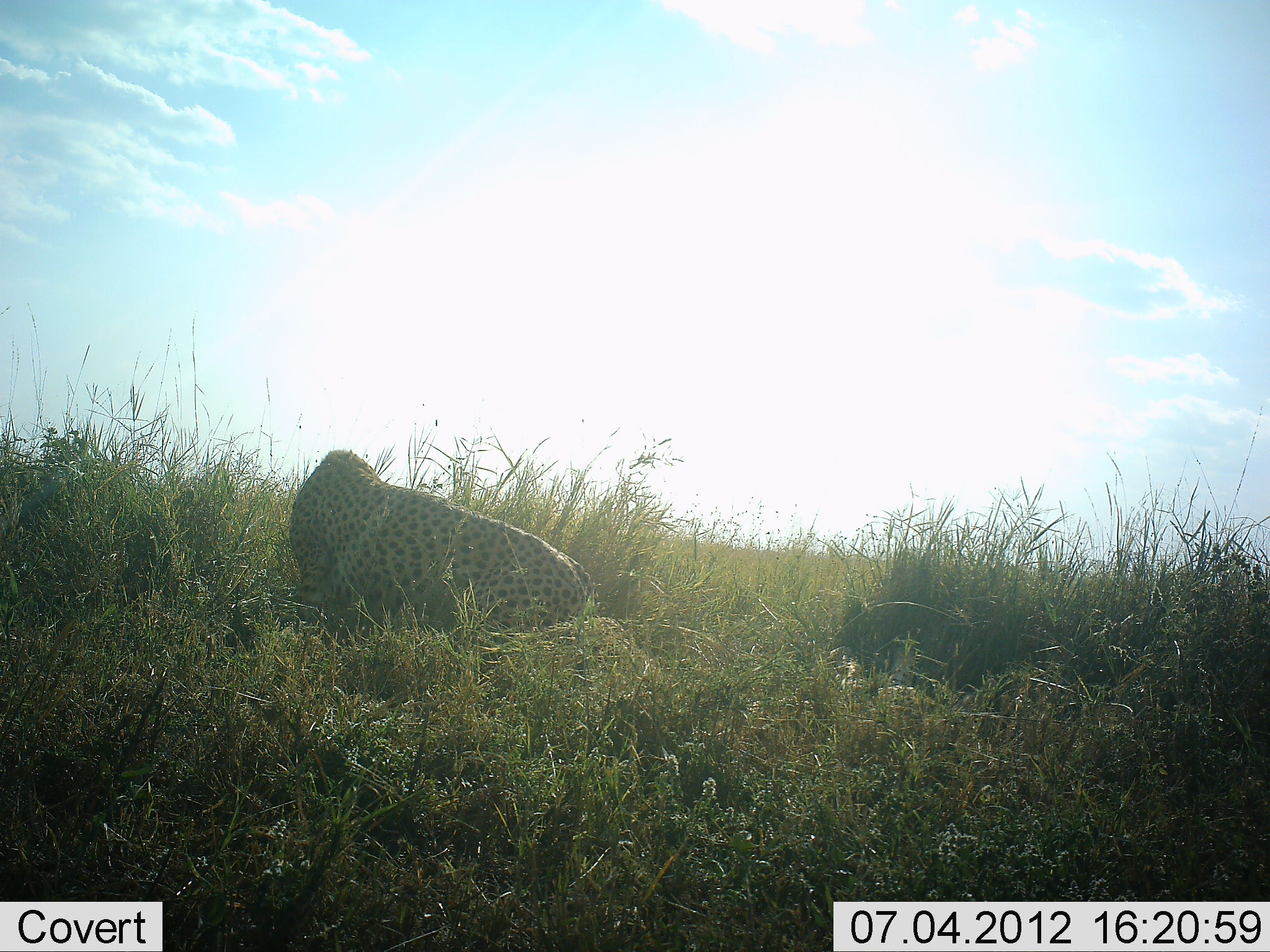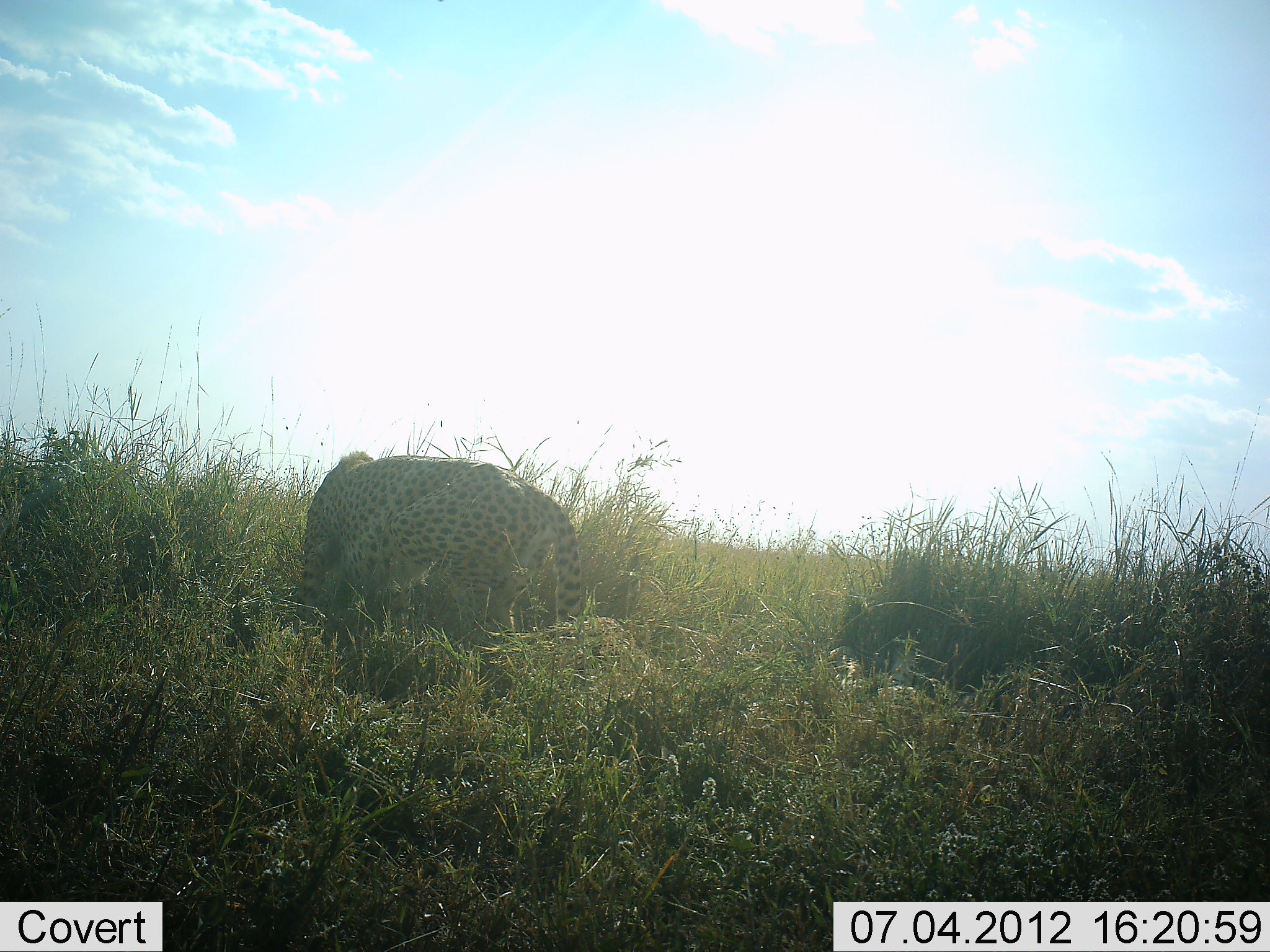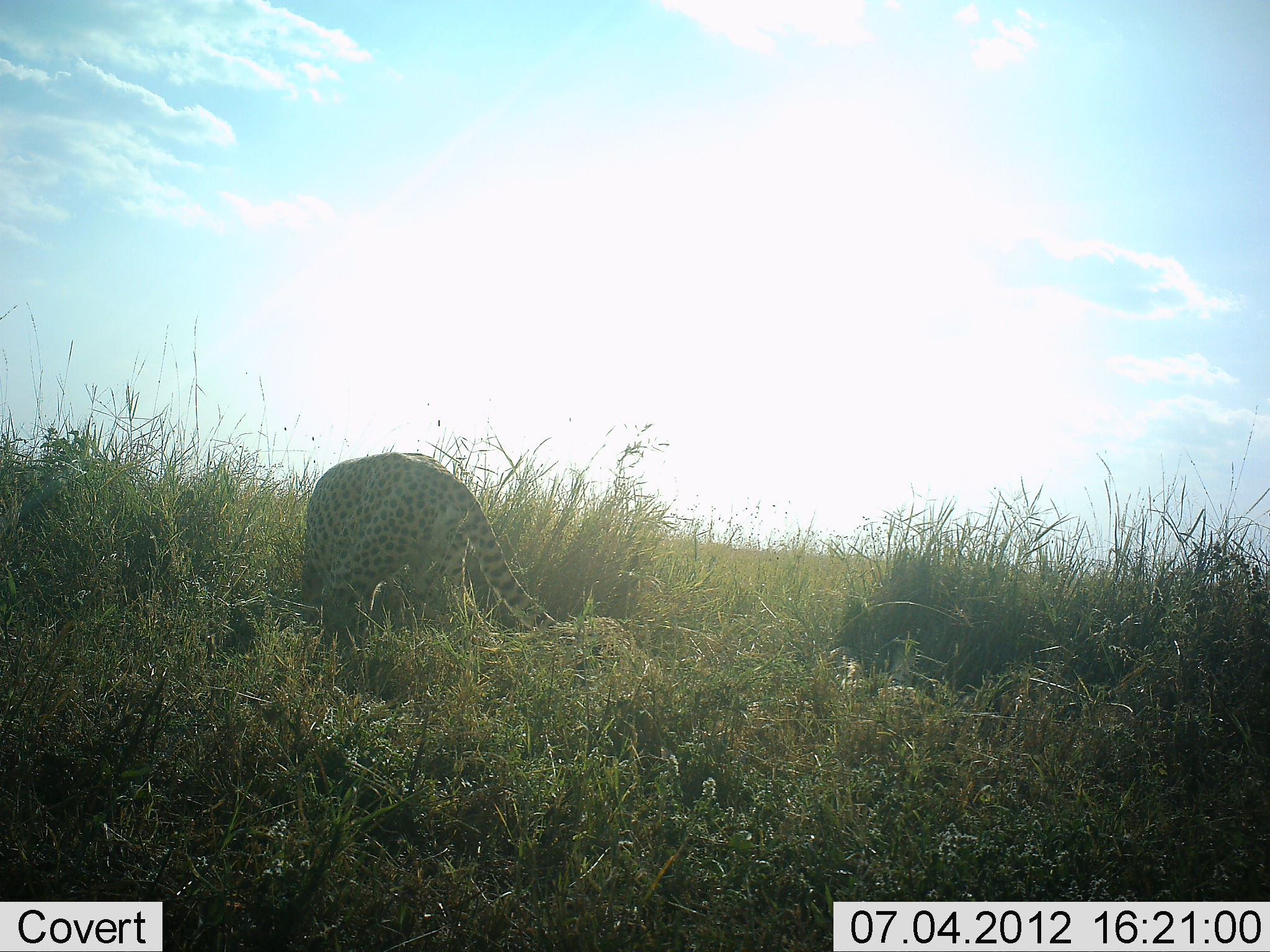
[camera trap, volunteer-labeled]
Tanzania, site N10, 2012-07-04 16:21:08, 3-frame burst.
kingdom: Animalia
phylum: Chordata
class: Mammalia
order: Carnivora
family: Felidae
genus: Acinonyx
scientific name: Acinonyx jubatus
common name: cheetah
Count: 1.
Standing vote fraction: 50%.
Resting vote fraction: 10%.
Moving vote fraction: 40%.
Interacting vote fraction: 0%.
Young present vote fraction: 0%.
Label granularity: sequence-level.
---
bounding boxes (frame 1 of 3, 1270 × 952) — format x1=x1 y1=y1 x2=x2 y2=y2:
animal: x1=285 y1=447 x2=597 y2=641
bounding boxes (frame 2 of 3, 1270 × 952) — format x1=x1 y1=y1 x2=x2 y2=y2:
animal: x1=295 y1=450 x2=588 y2=669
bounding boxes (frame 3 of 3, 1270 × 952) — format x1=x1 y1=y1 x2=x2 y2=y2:
animal: x1=297 y1=450 x2=575 y2=697